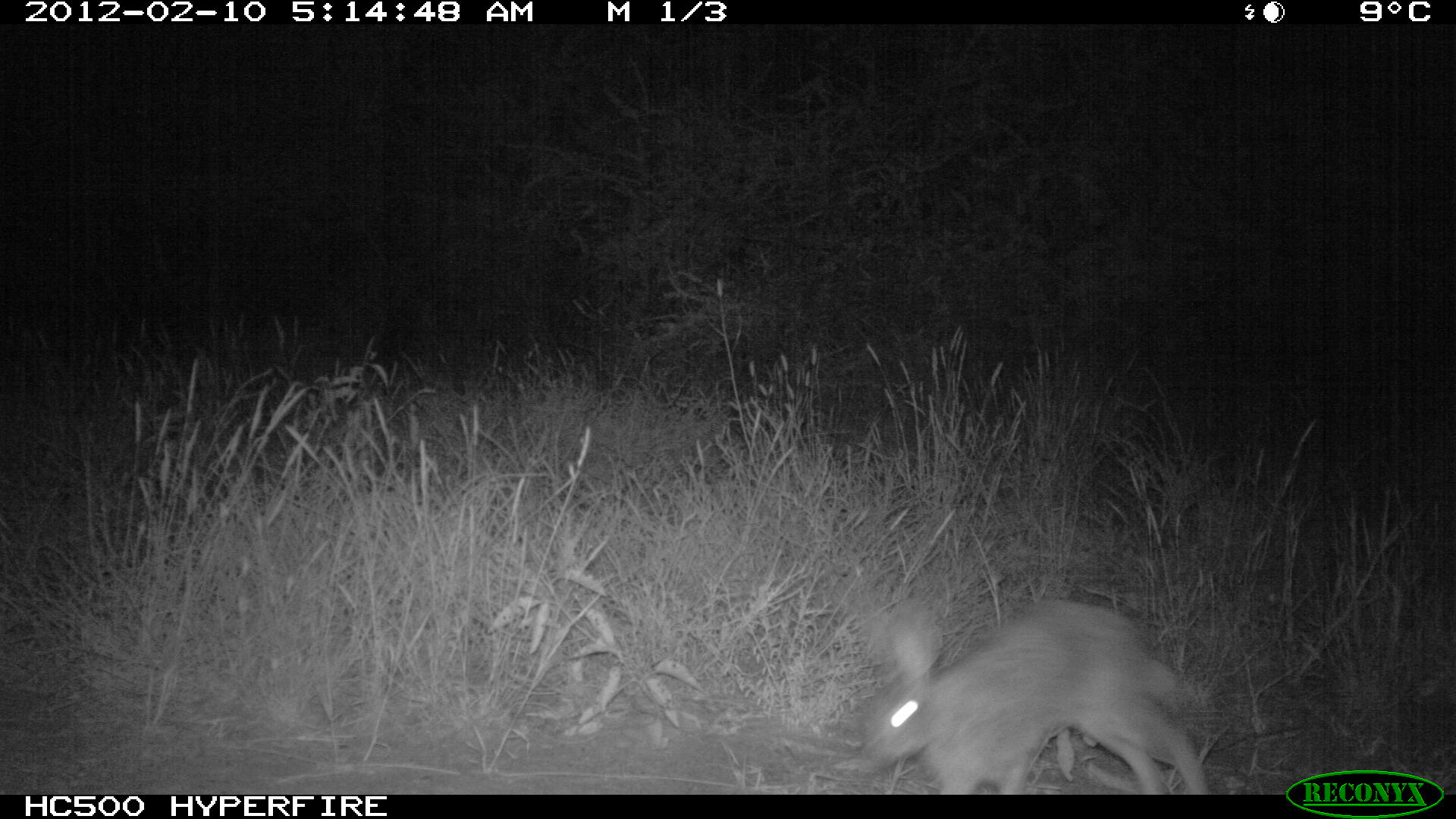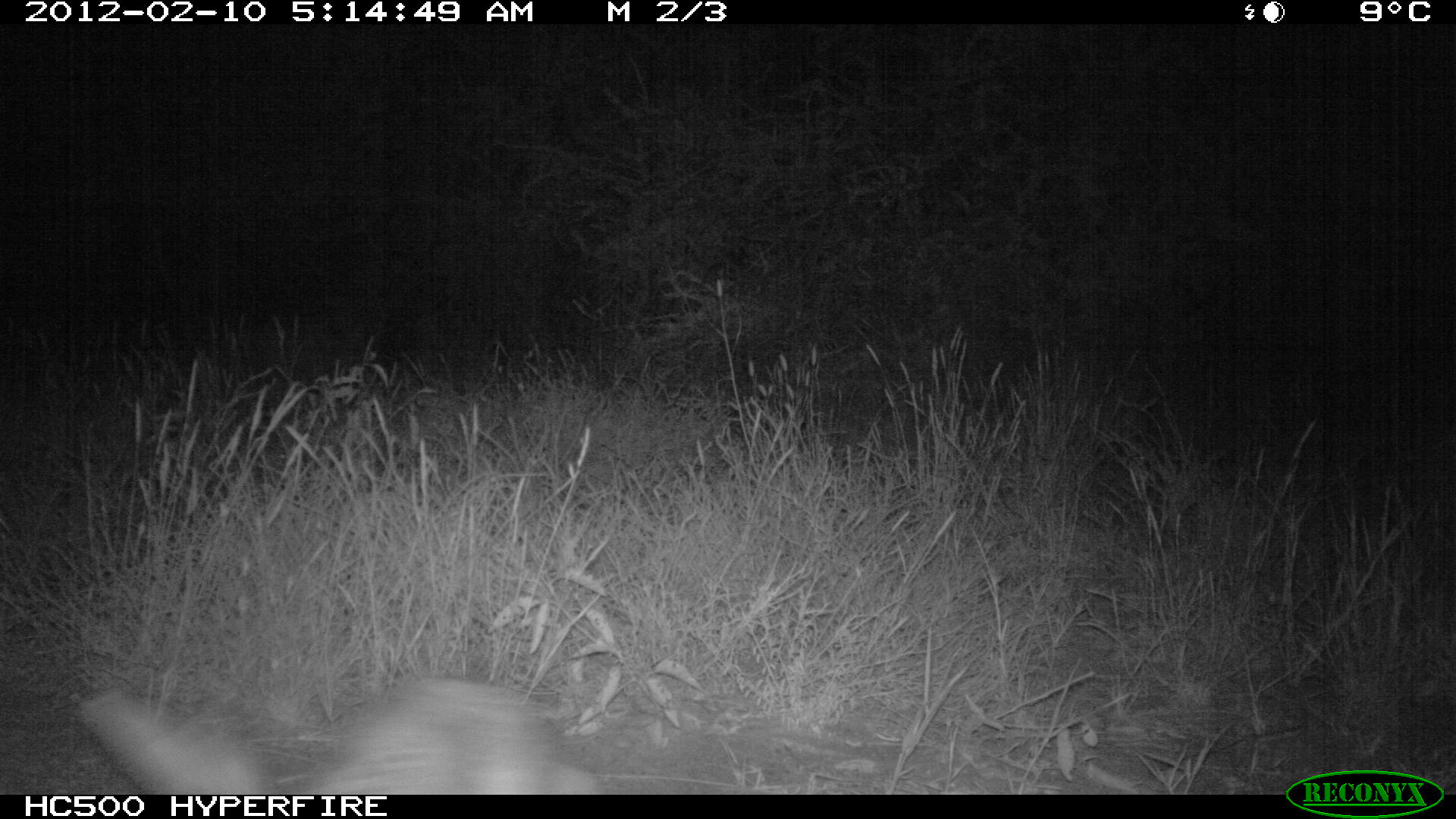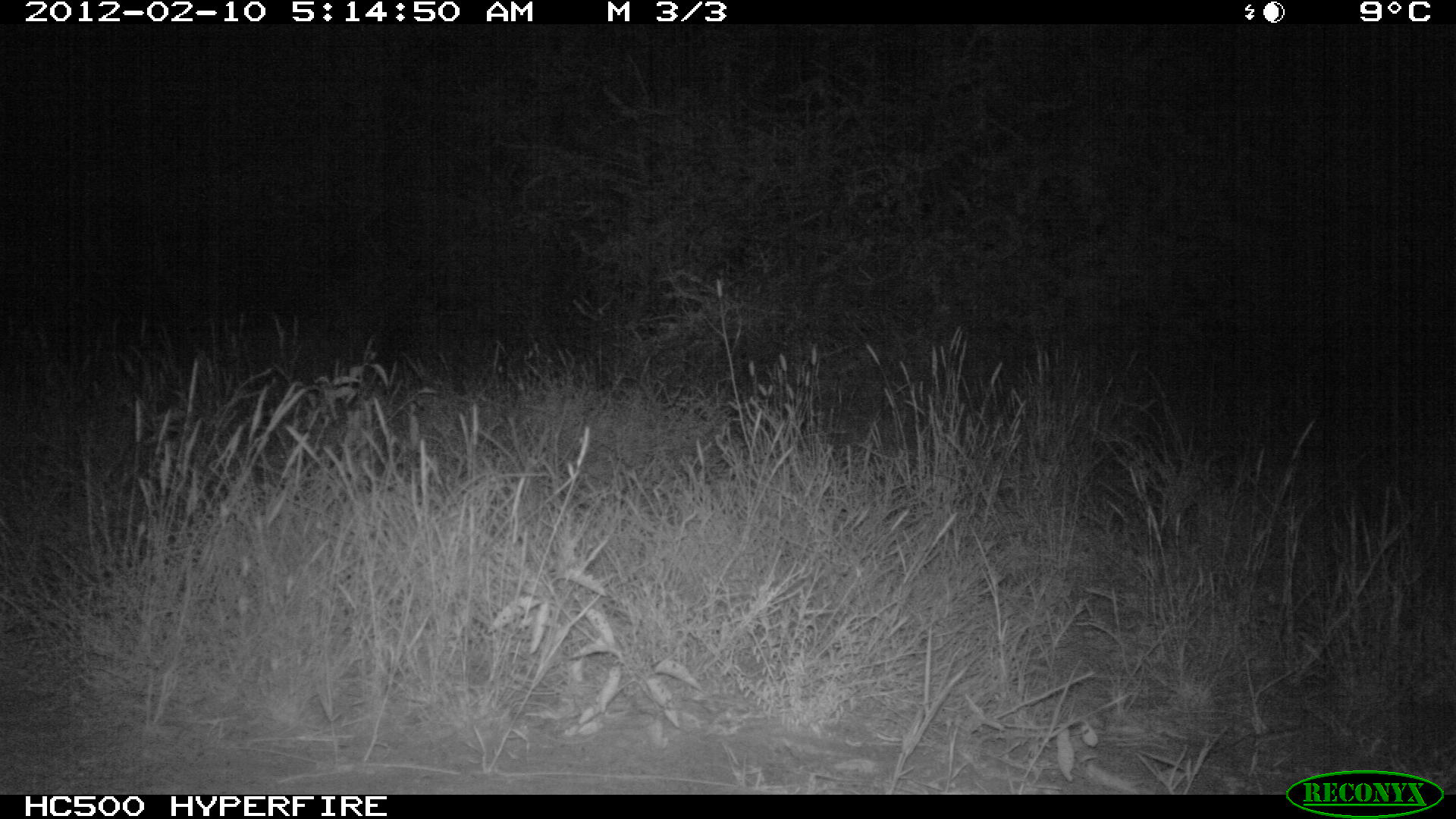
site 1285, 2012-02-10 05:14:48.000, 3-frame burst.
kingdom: Animalia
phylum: Chordata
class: Mammalia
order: Lagomorpha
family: Leporidae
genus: Lepus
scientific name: Lepus saxatilis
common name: scrub hare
Lepus saxatilis (scrub hare), count 1.